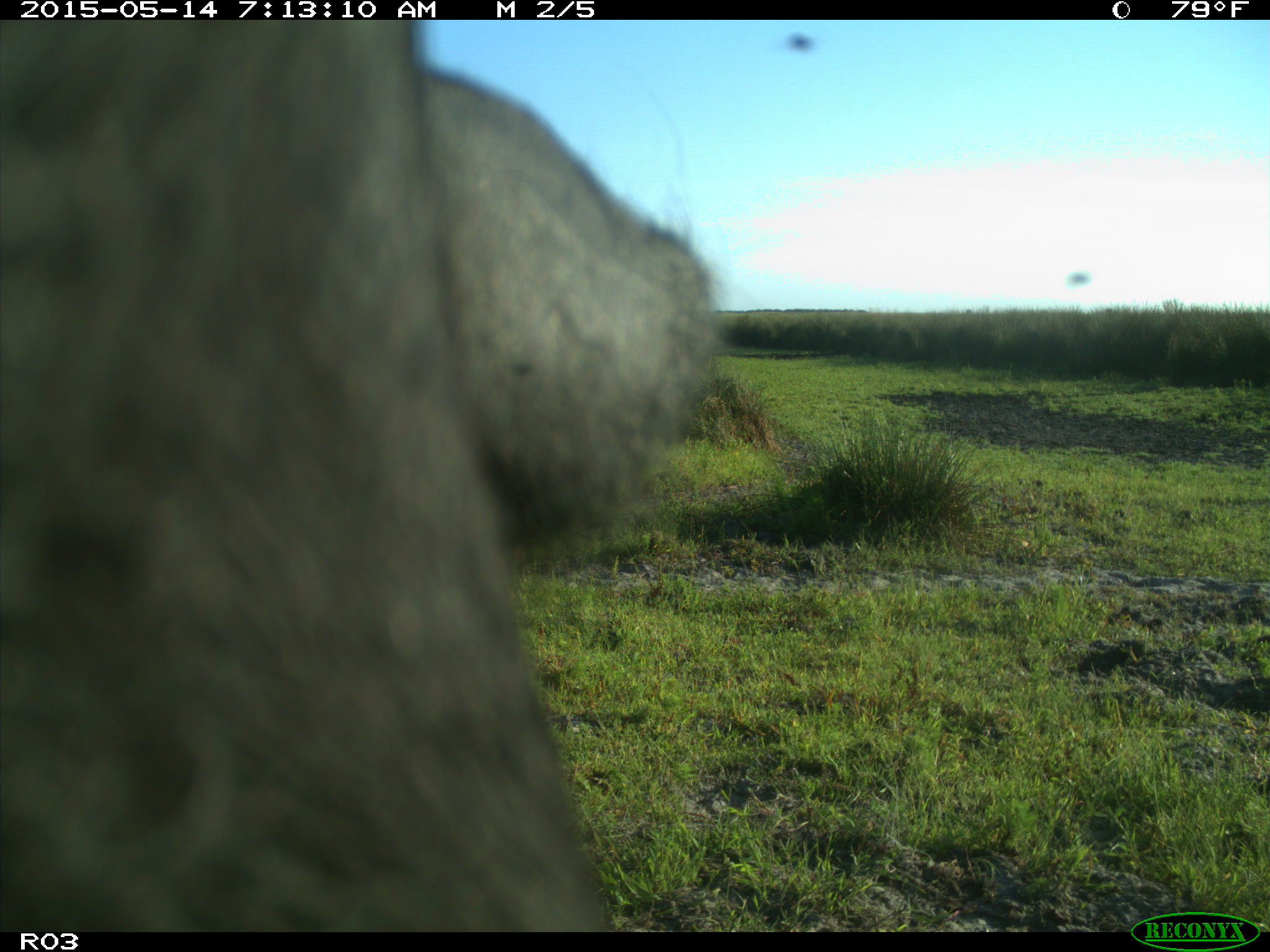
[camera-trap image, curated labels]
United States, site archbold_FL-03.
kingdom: Animalia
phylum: Chordata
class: Mammalia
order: Artiodactyla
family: Bovidae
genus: Bos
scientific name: Bos taurus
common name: domestic cow